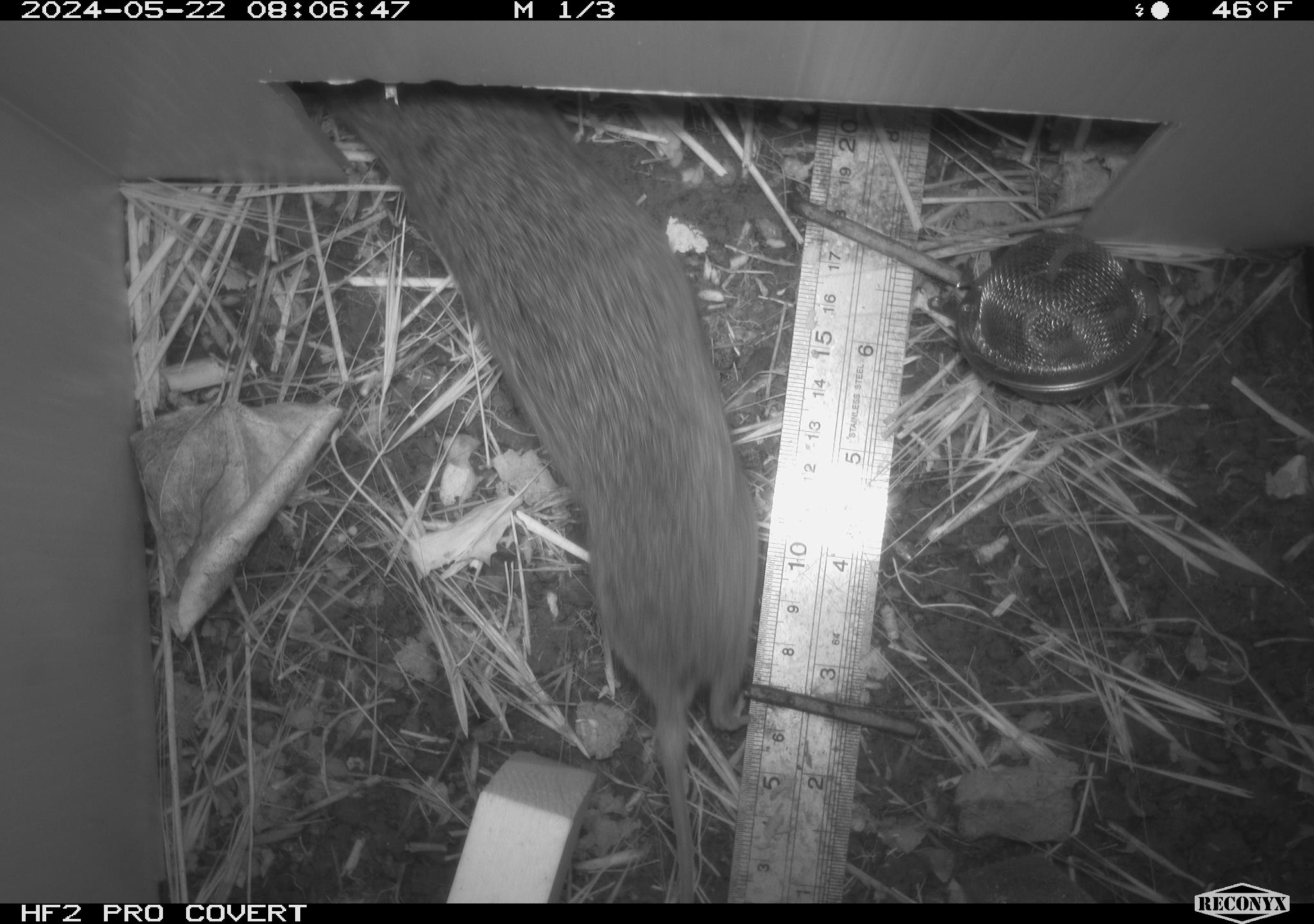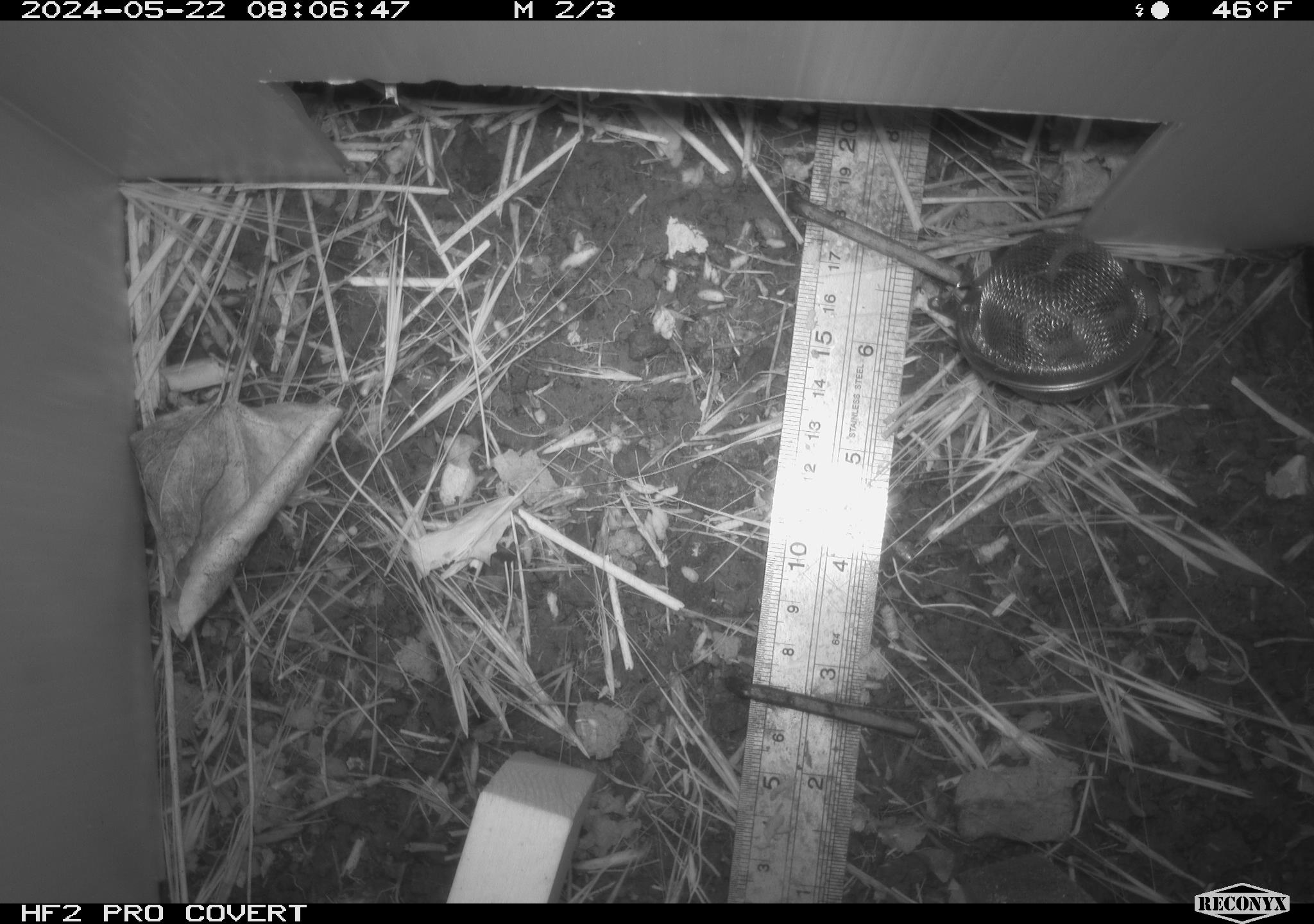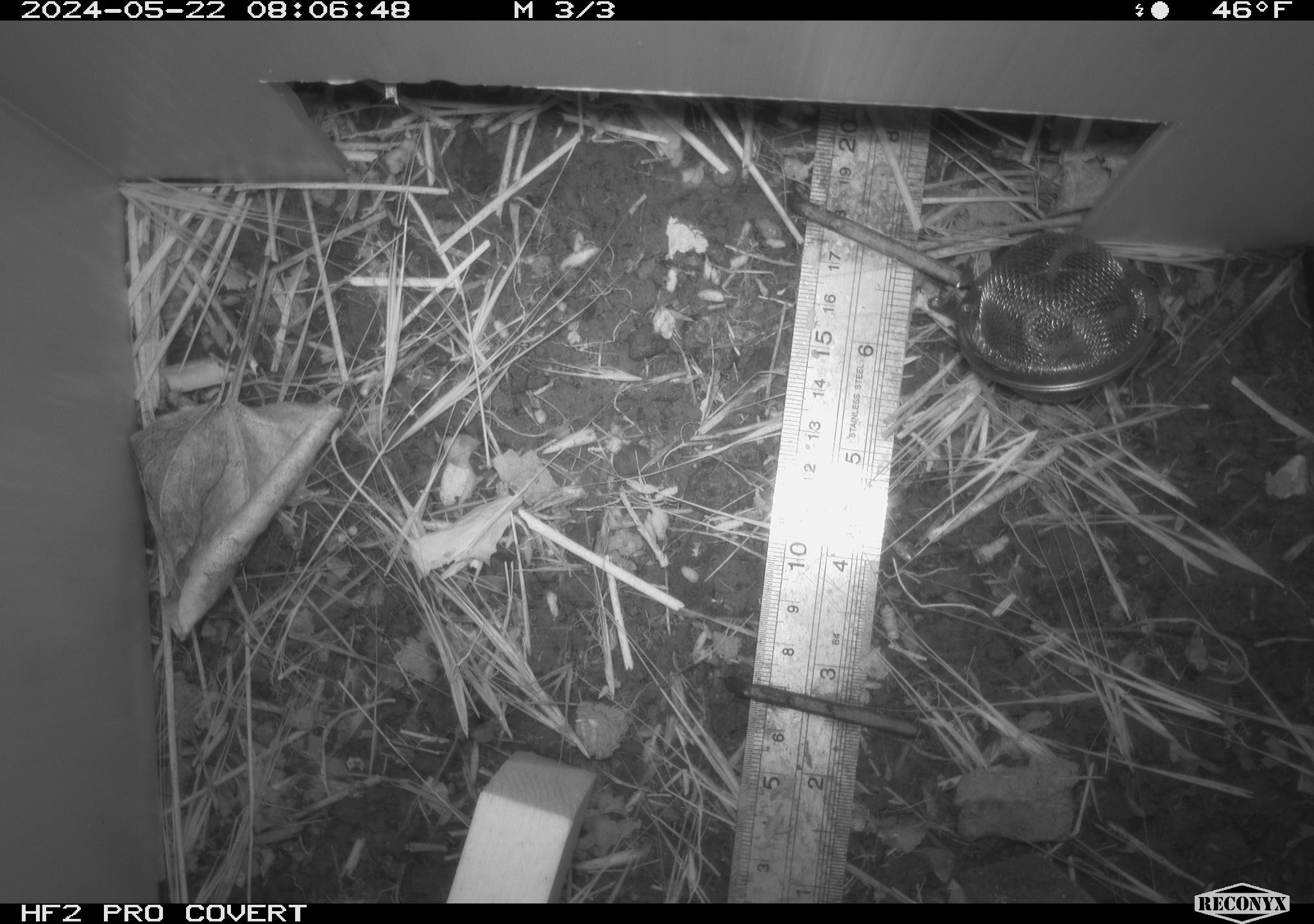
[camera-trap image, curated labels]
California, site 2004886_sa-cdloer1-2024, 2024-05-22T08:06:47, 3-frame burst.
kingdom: Animalia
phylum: Chordata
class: Mammalia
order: Rodentia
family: Cricetidae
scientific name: Arvicolinae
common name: voles, lemmings, and muskrats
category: arvicolinae subfamily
Arvicolinae subfamily (voles, lemmings, and muskrats) (Arvicolinae).